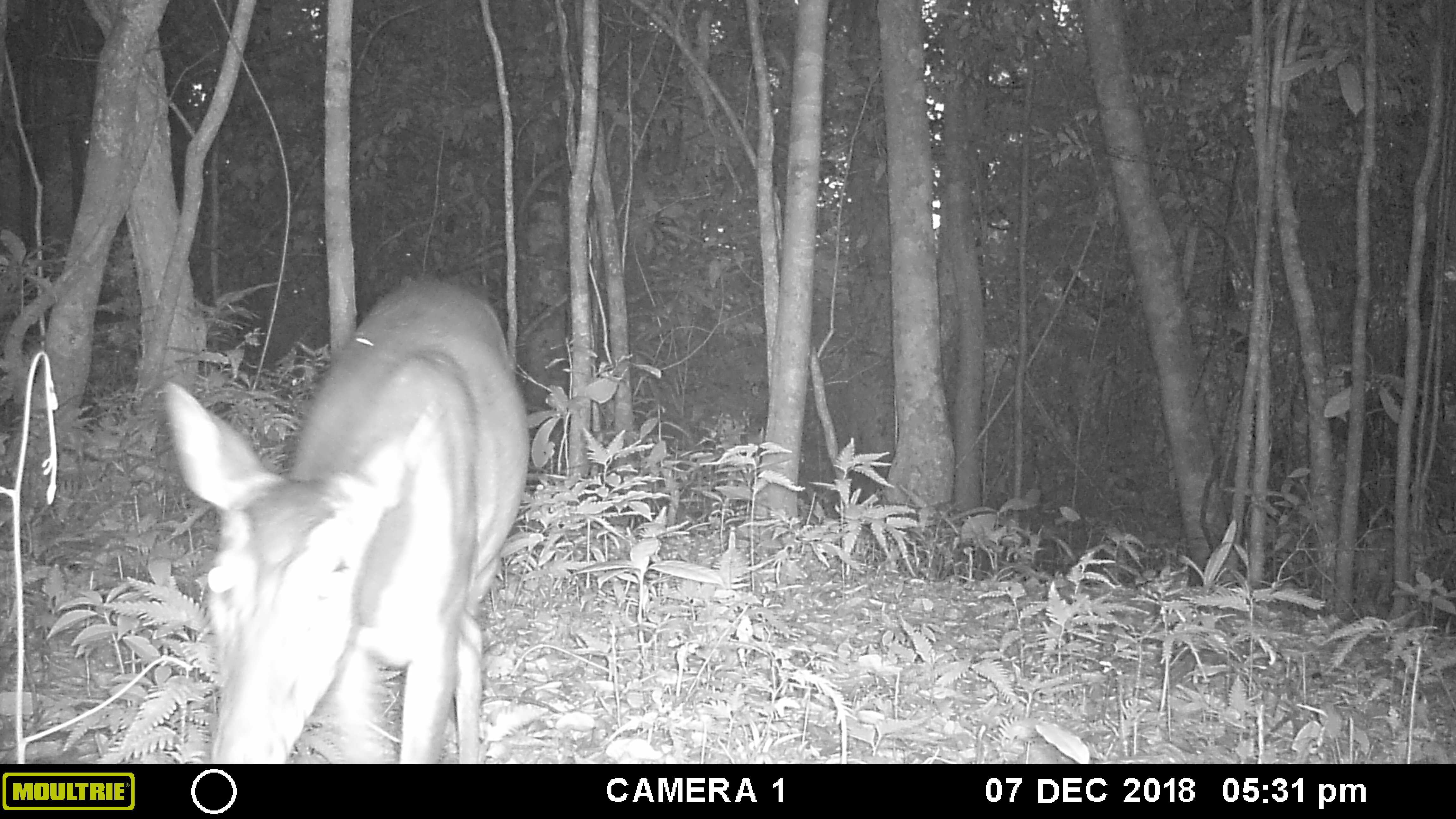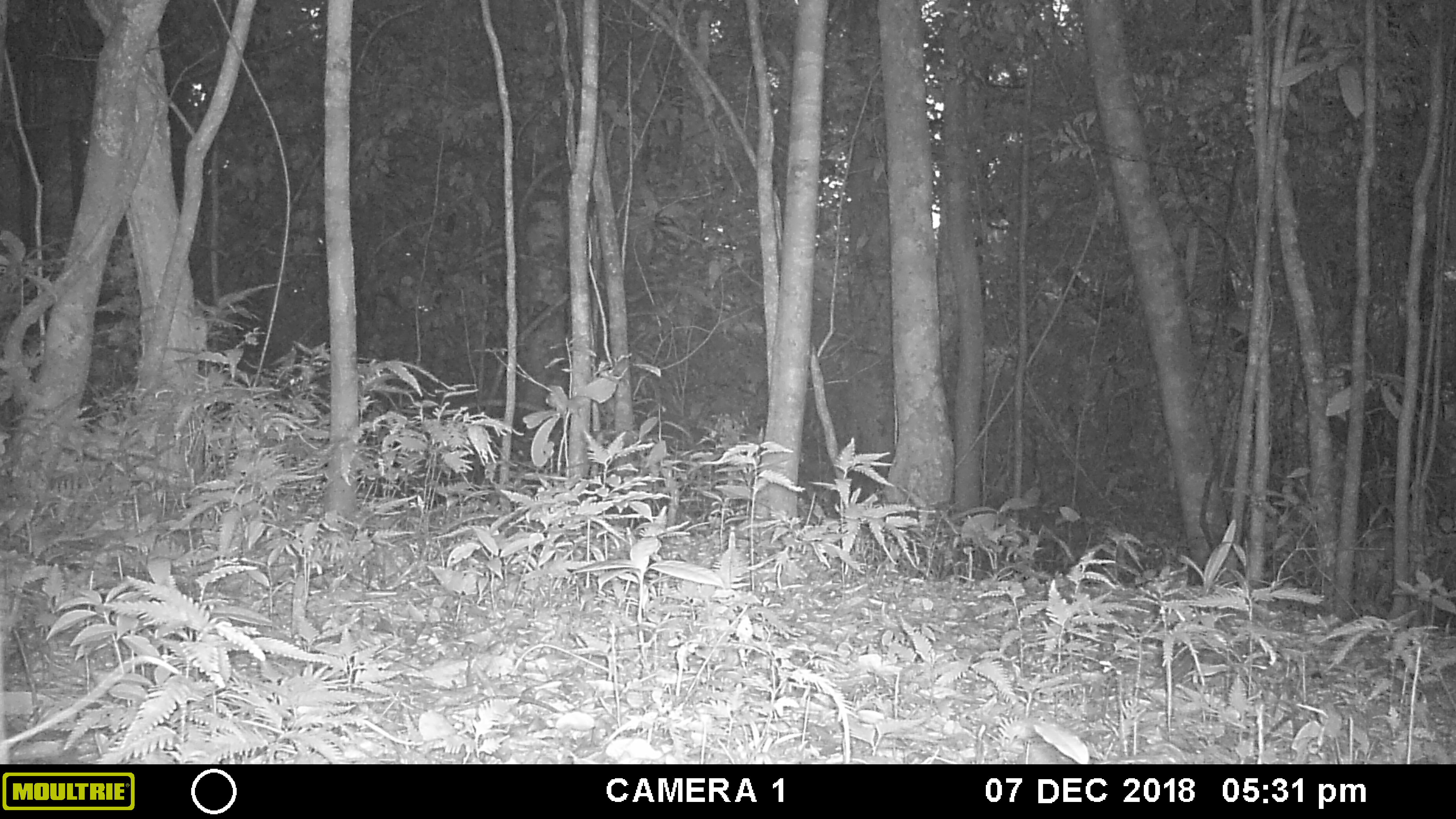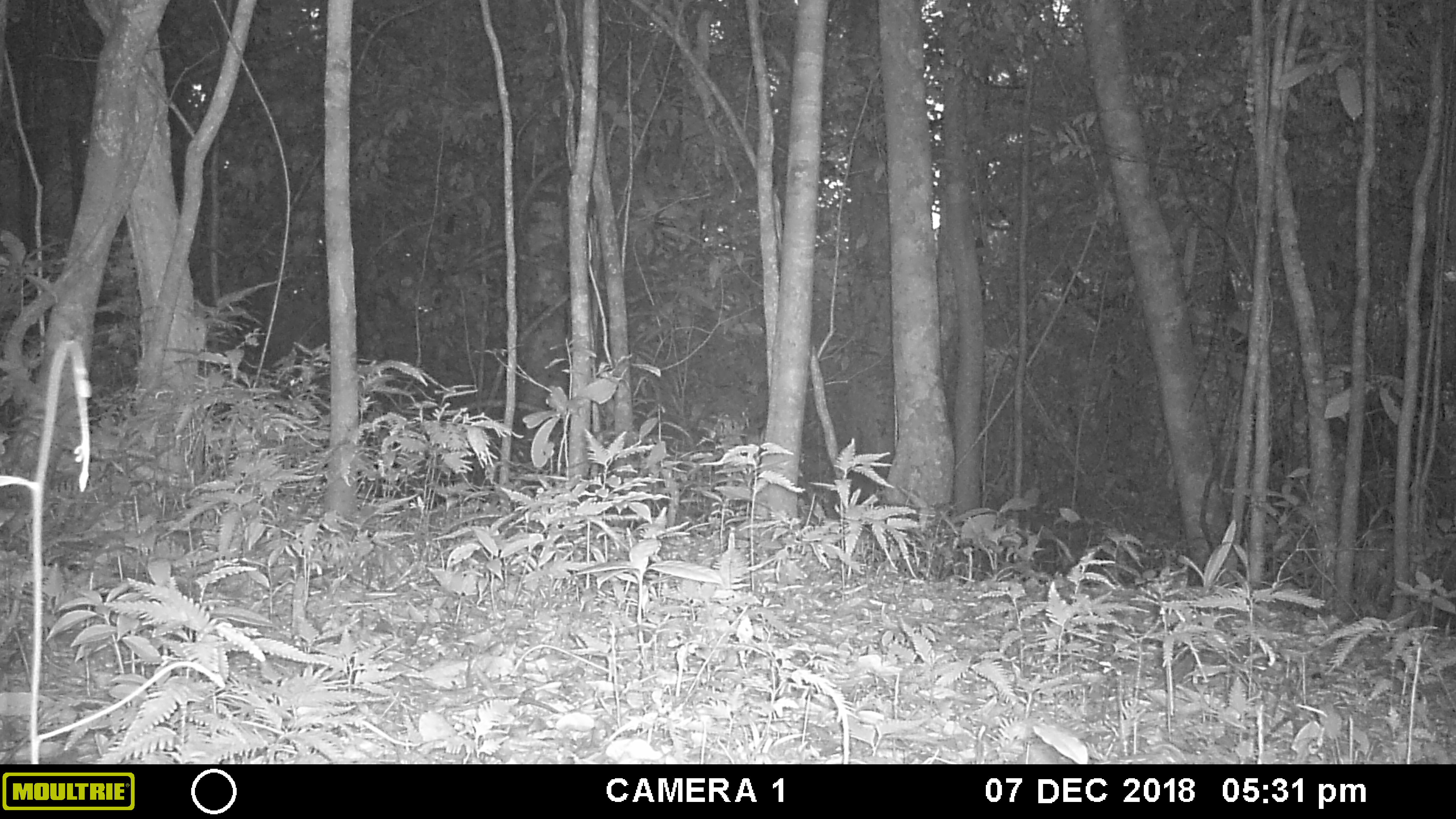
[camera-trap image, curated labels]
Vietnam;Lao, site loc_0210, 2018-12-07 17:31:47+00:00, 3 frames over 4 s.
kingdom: Animalia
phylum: Chordata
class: Mammalia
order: Artiodactyla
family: Cervidae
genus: Muntiacus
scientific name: Muntiacus vuquangensis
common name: large-antlered muntjac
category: large antlered muntjac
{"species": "large antlered muntjac (large-antlered muntjac) (Muntiacus vuquangensis)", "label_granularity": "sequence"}